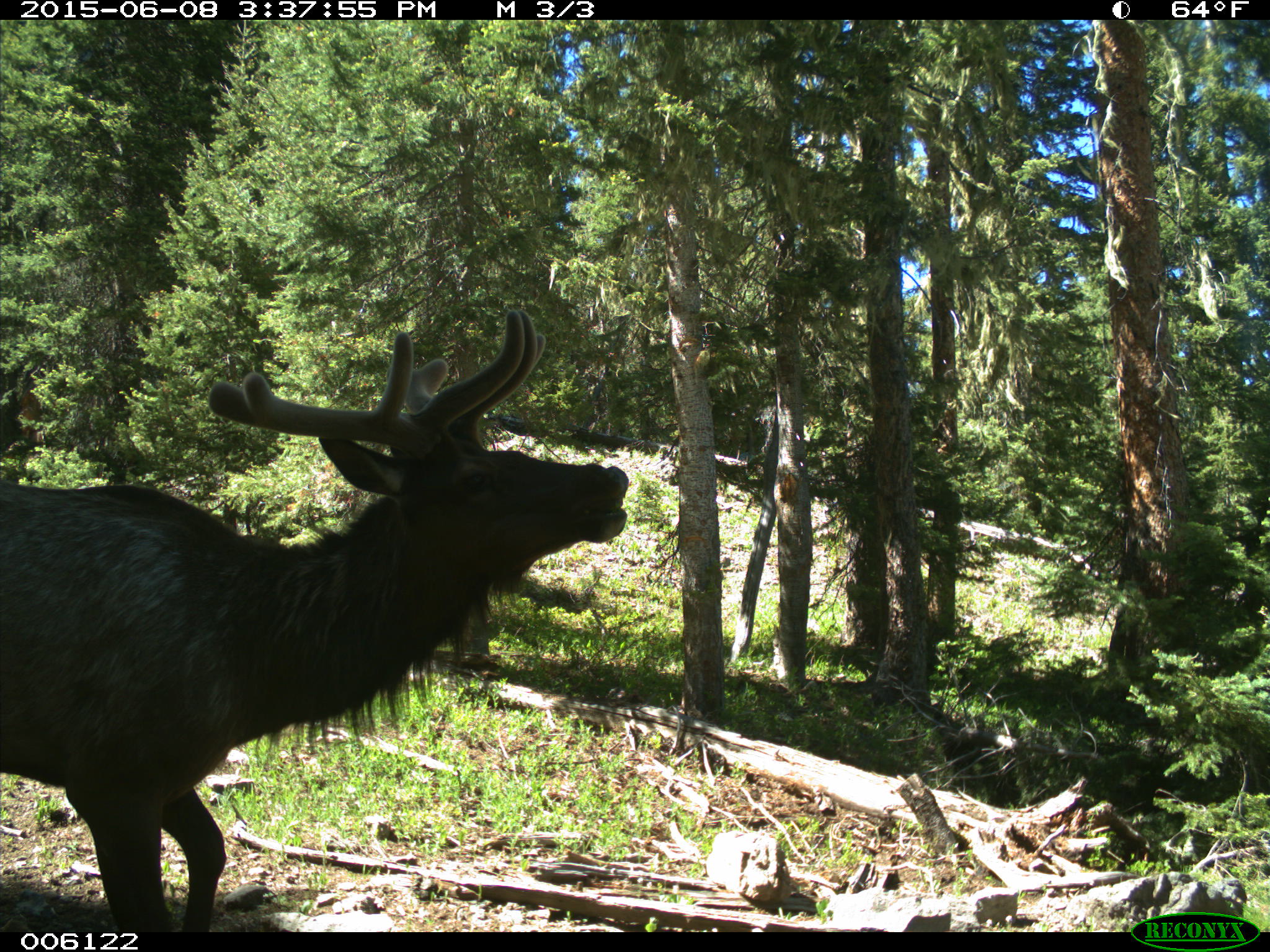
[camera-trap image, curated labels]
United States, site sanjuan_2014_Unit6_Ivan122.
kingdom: Animalia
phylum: Chordata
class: Mammalia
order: Artiodactyla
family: Cervidae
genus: Cervus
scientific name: Cervus elaphus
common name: red deer